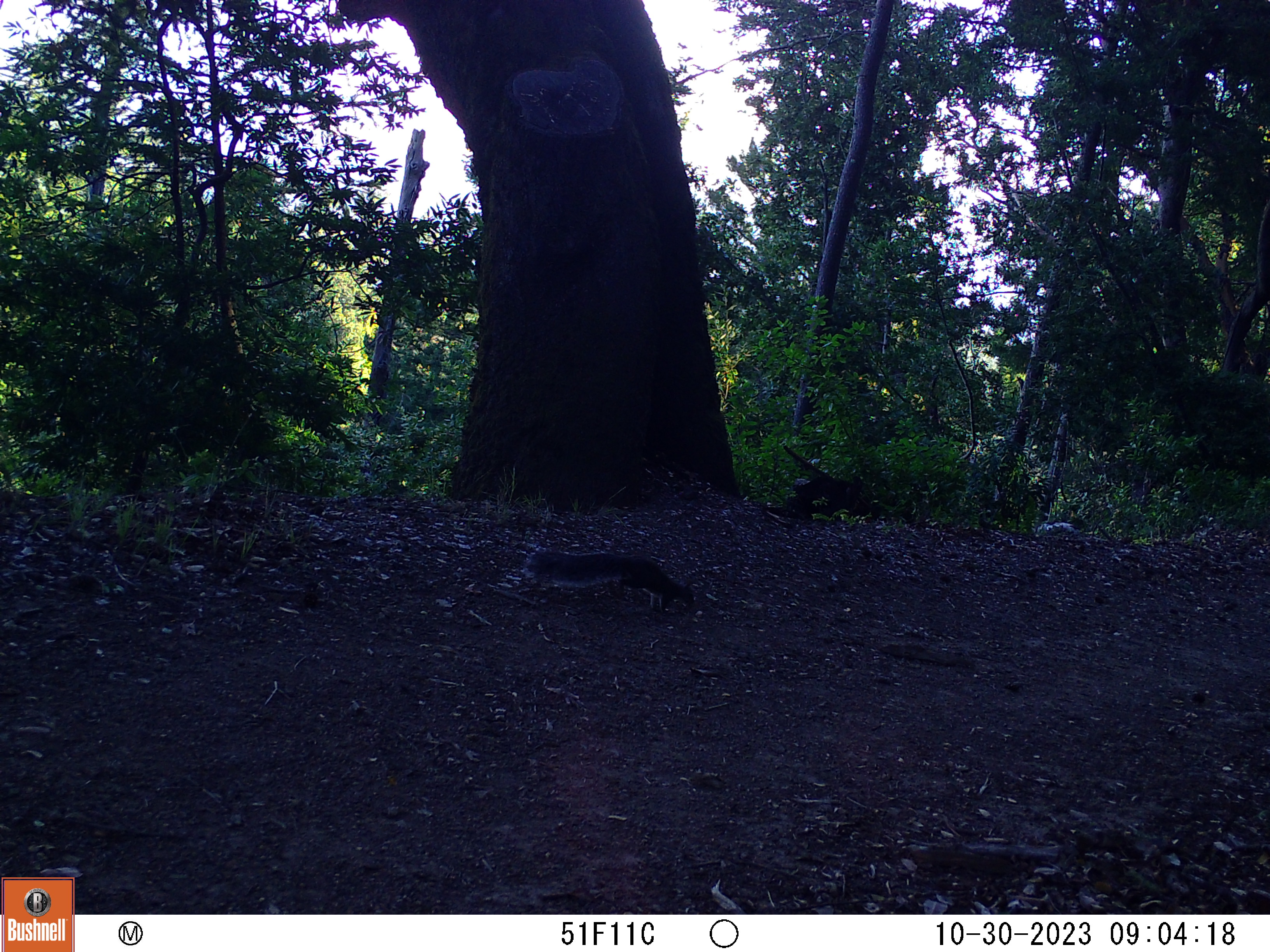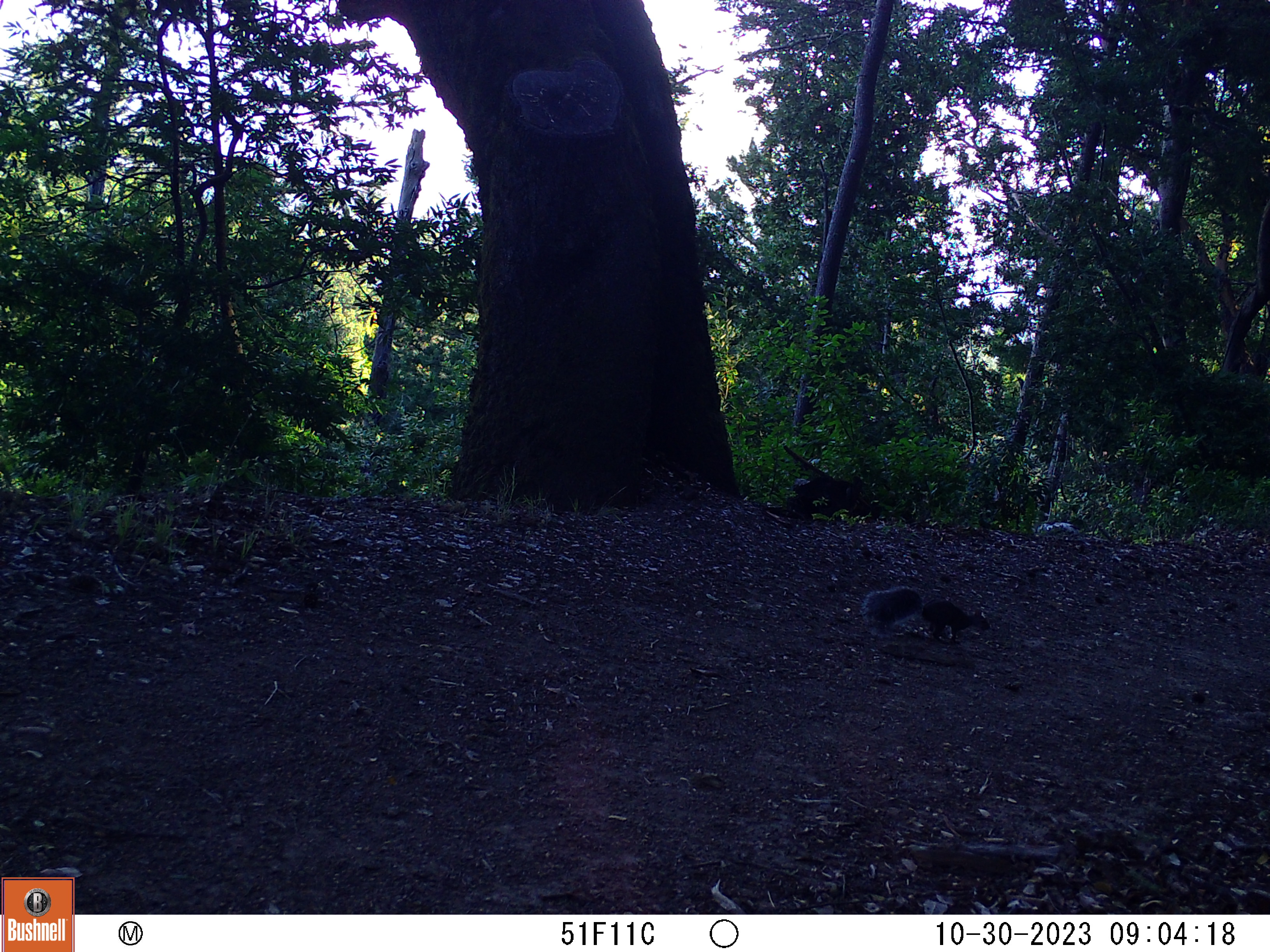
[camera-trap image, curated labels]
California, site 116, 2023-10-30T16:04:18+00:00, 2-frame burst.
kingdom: Animalia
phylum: Chordata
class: Mammalia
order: Rodentia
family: Sciuridae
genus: Sciurus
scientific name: Sciurus griseus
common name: western gray squirrel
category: western grey squirrel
Western grey squirrel (western gray squirrel) (Sciurus griseus).